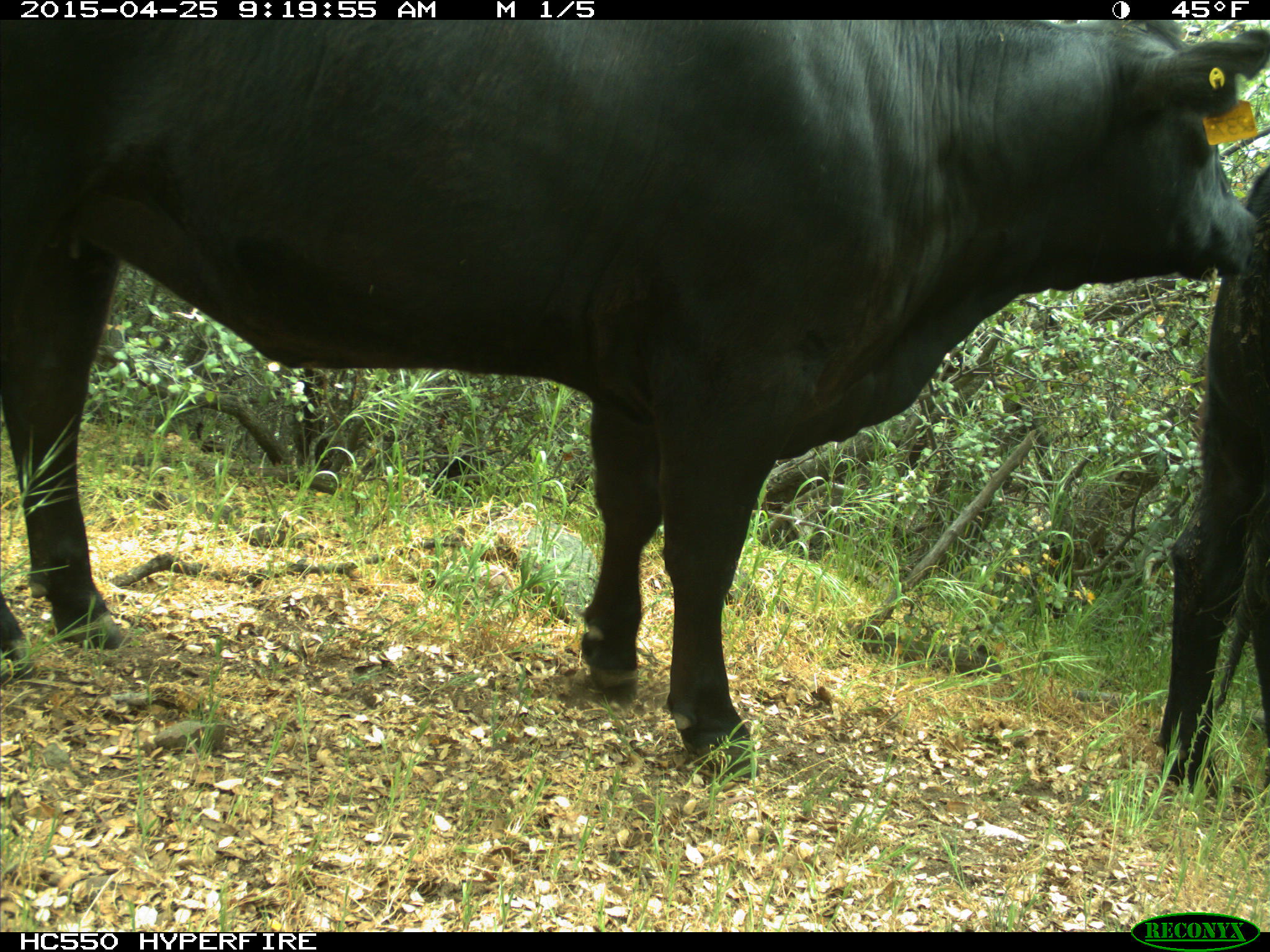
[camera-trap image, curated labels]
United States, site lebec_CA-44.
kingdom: Animalia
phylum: Chordata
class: Mammalia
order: Artiodactyla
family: Suidae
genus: Sus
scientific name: Sus scrofa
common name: wild boar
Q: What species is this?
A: Sus scrofa (wild boar).